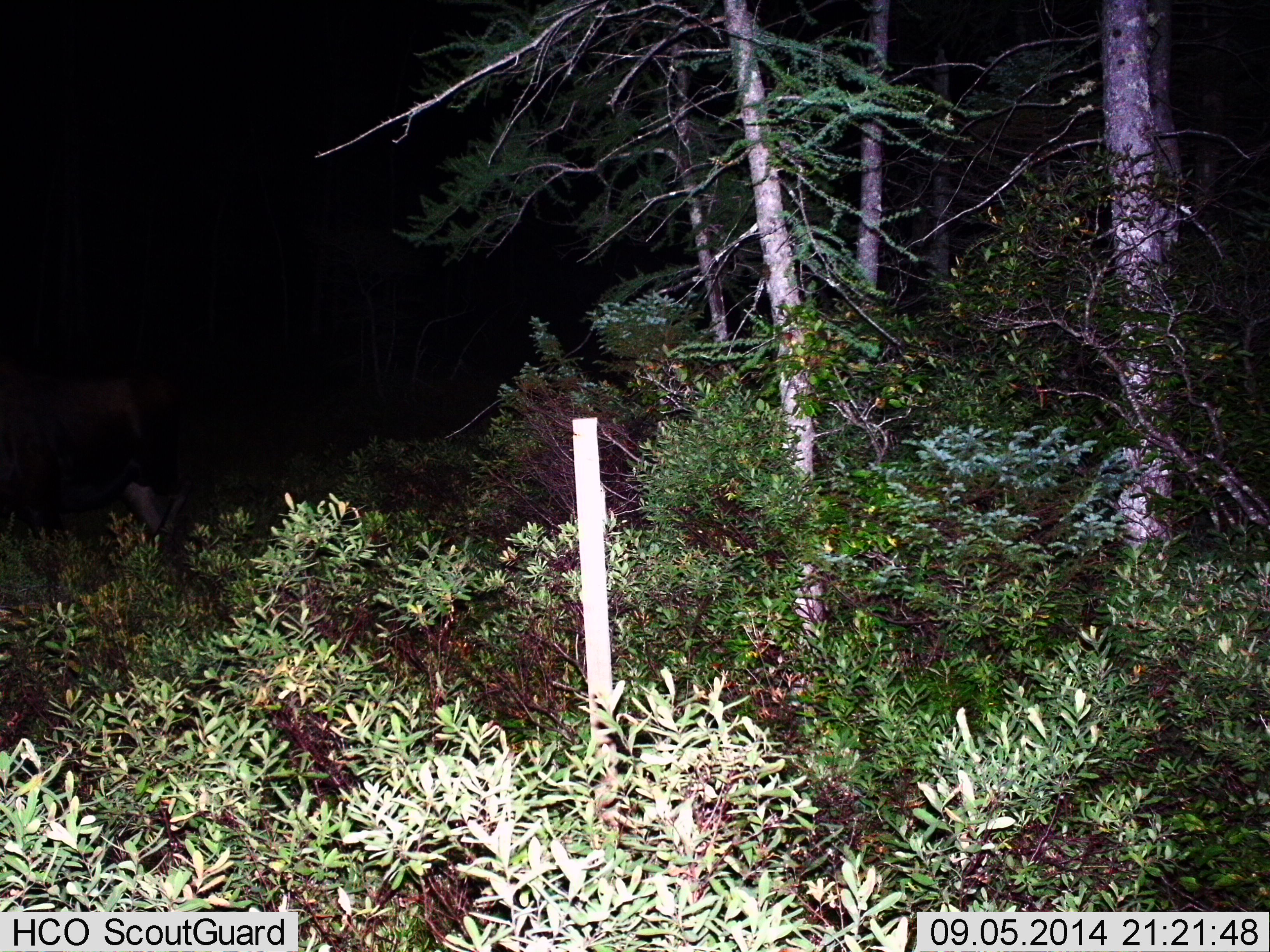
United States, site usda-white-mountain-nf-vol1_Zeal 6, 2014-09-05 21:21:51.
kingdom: Animalia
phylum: Chordata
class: Mammalia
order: Artiodactyla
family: Cervidae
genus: Alces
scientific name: Alces alces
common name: moose